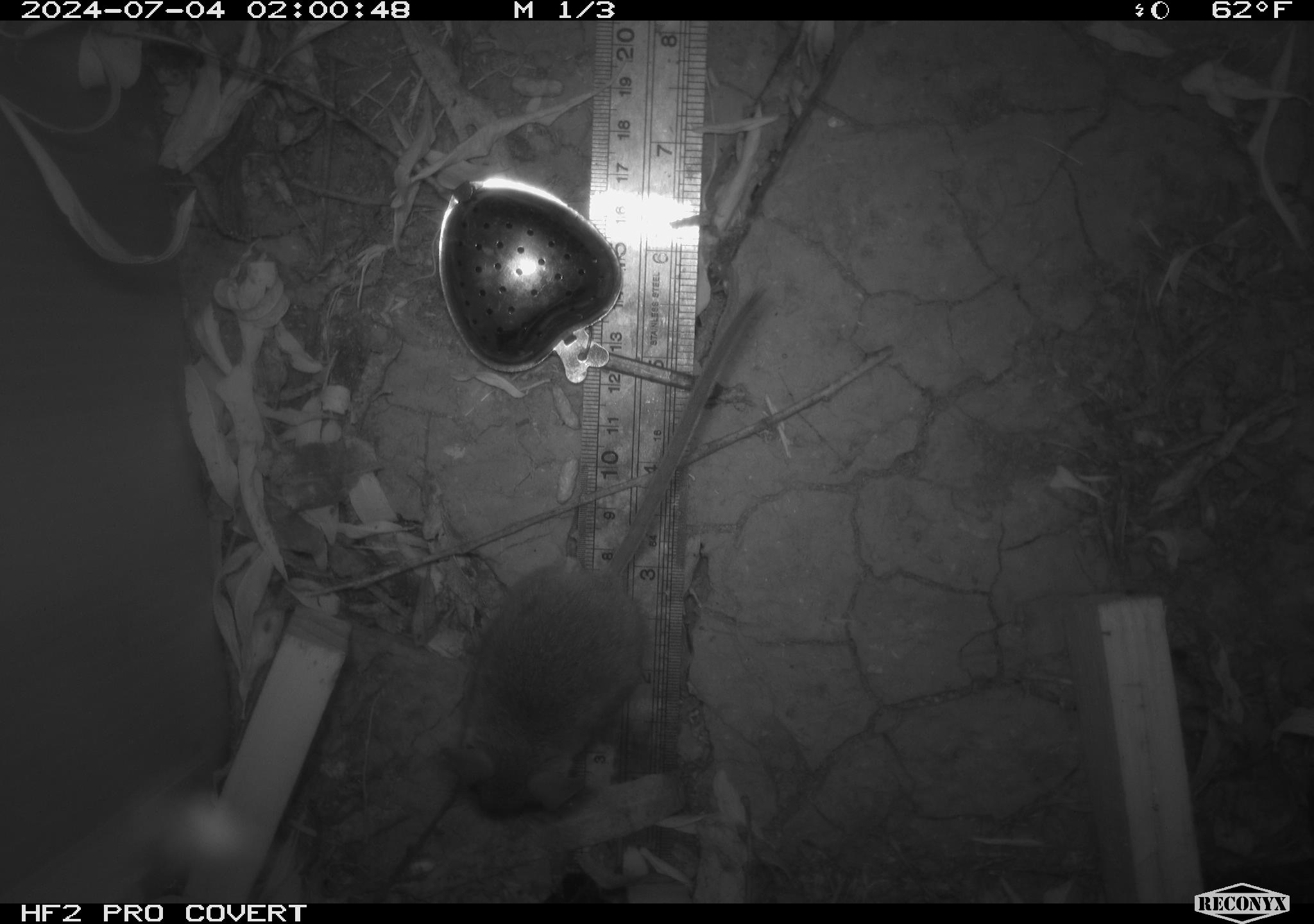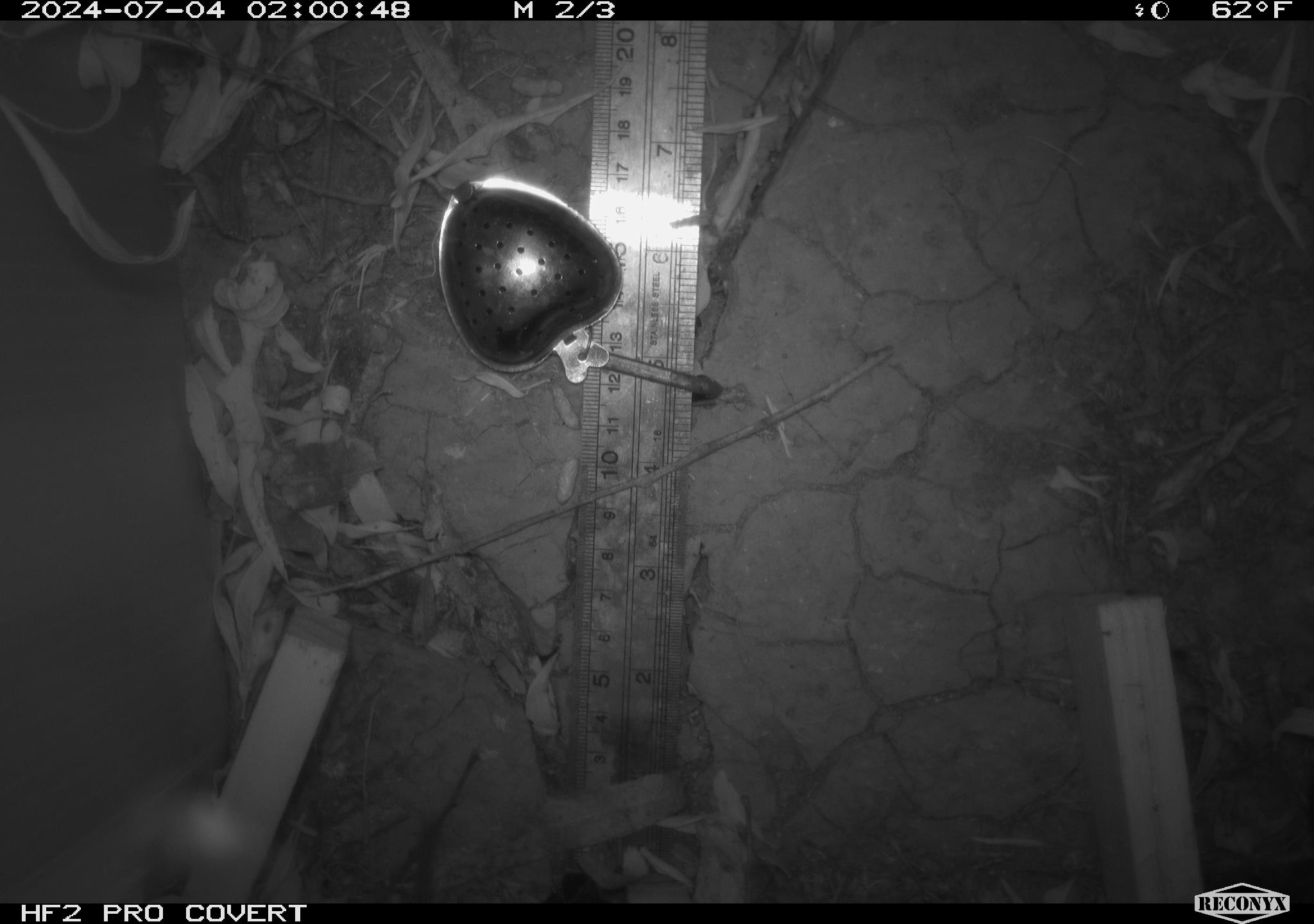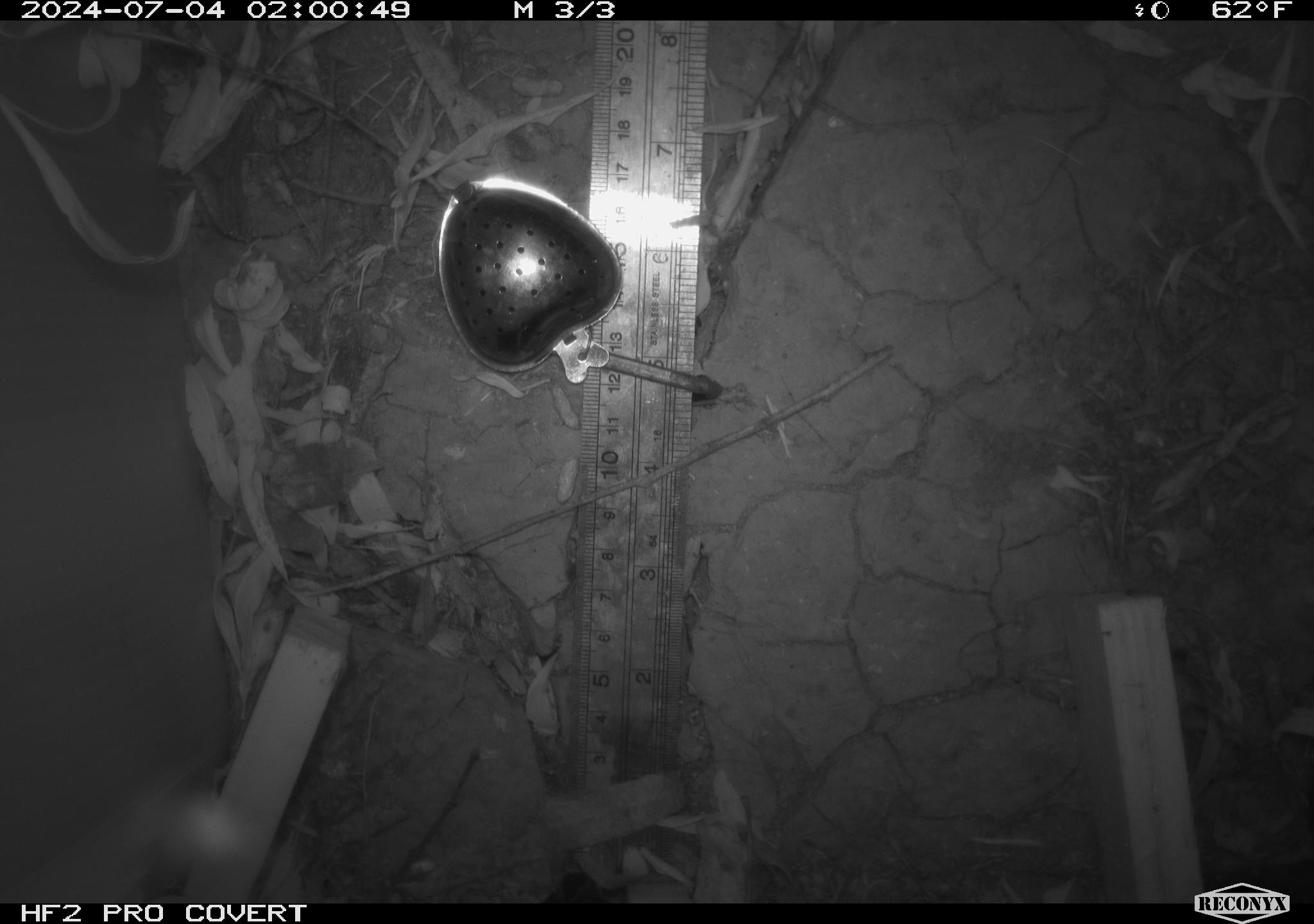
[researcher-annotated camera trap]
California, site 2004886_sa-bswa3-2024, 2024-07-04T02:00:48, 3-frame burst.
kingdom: Animalia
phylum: Chordata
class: Mammalia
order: Rodentia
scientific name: Rodentia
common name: mouse species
Mouse species (Rodentia).